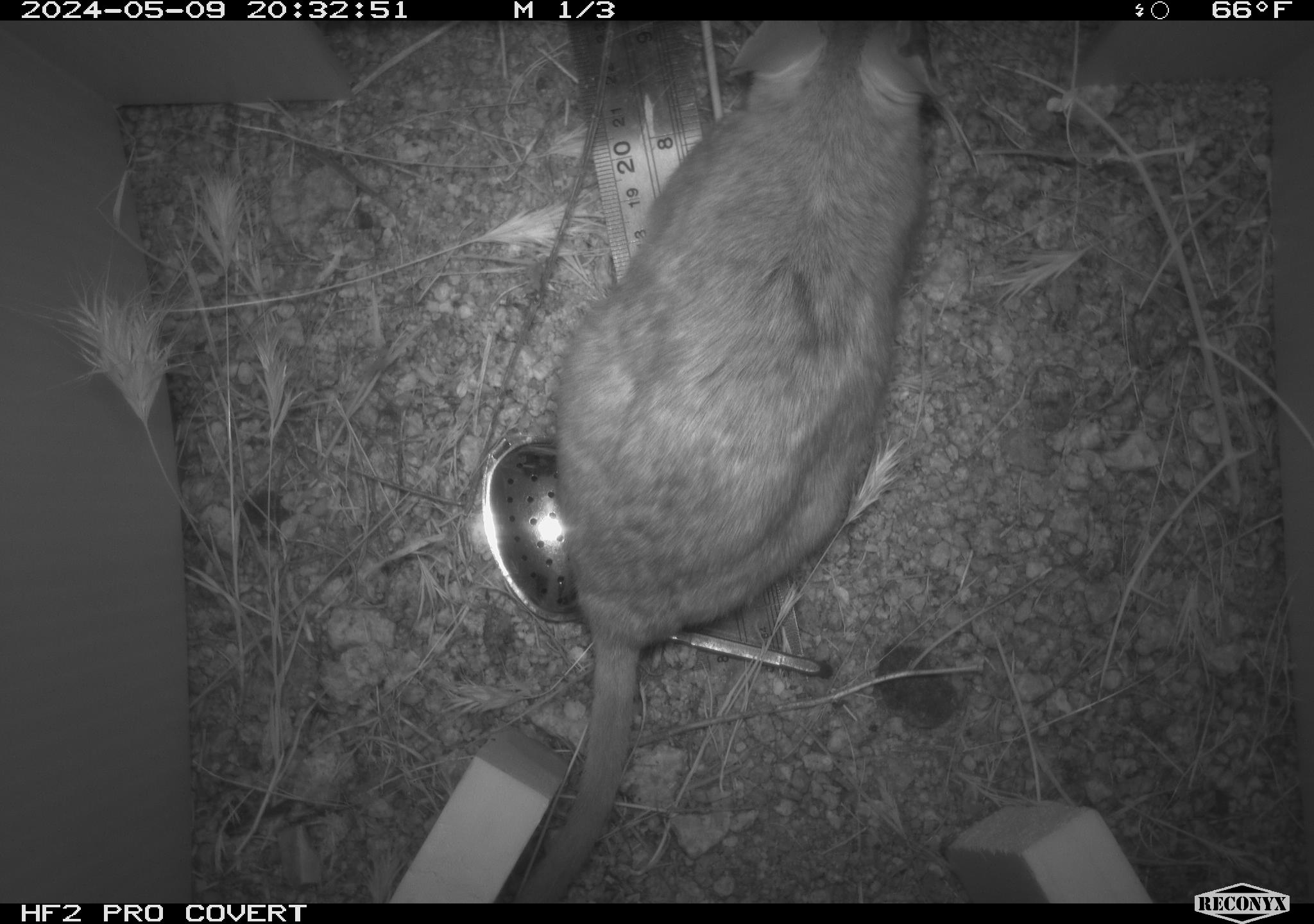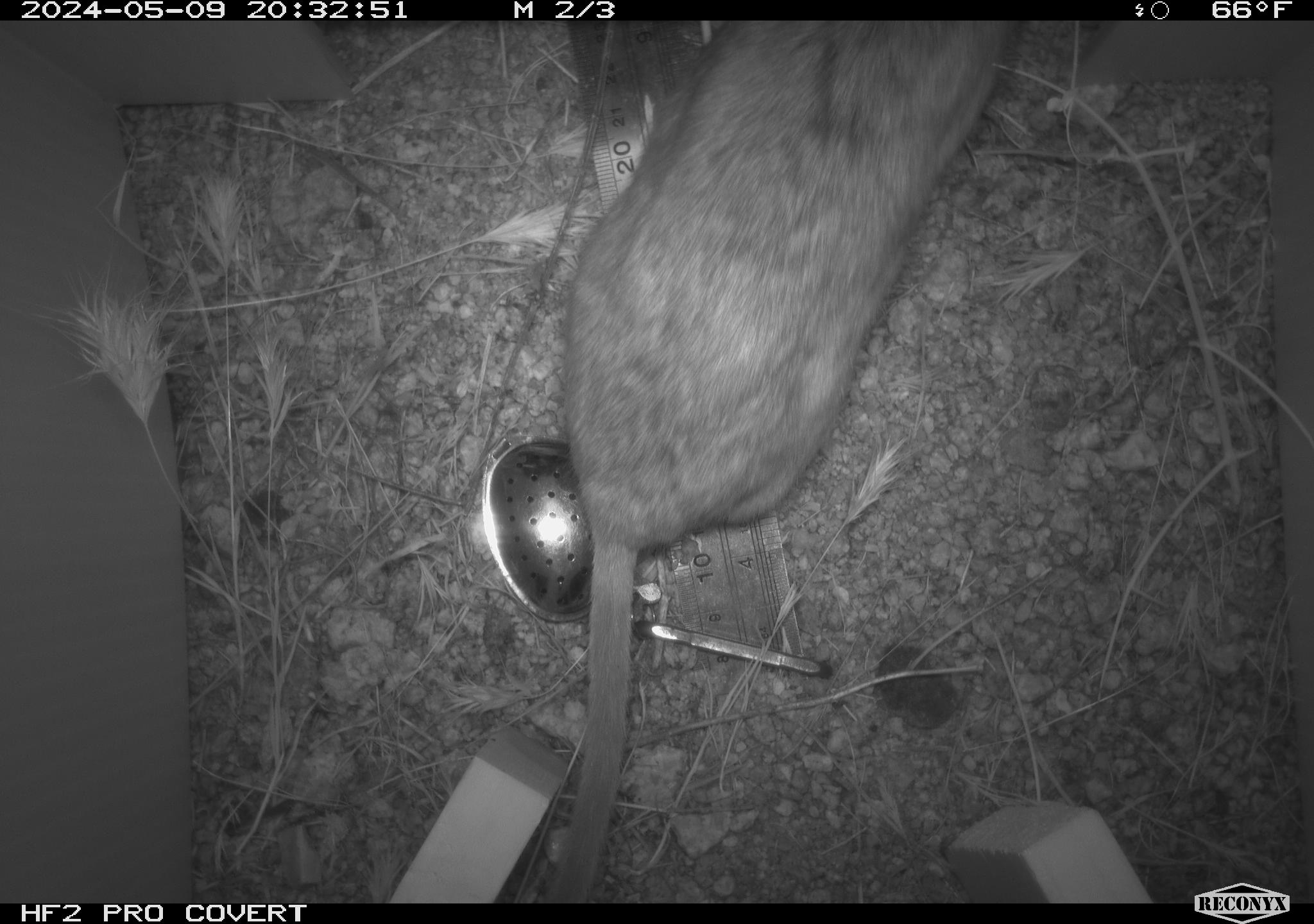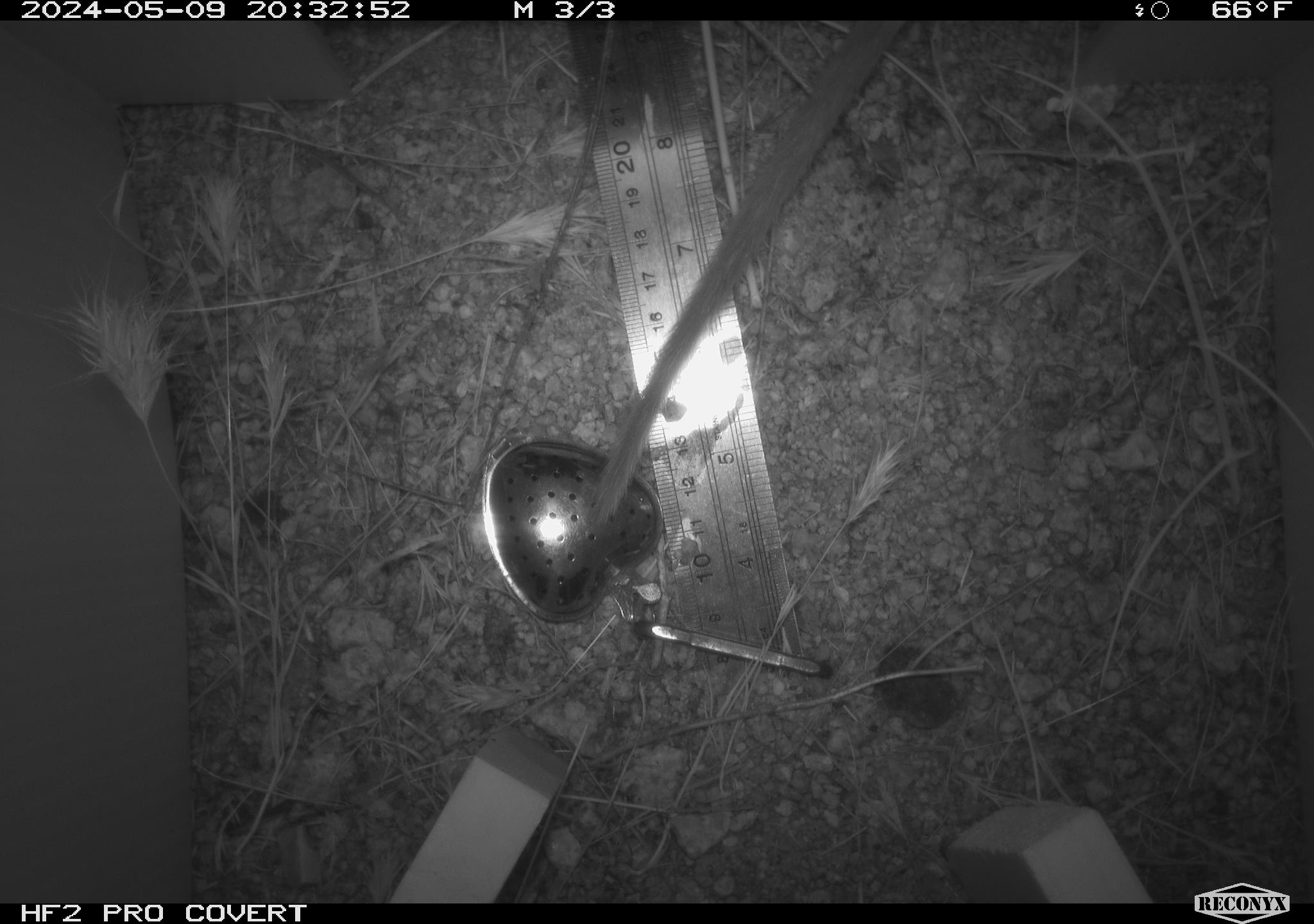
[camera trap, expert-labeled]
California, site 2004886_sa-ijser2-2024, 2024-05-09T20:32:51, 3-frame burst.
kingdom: Animalia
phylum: Chordata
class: Mammalia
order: Rodentia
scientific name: Rodentia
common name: woodrat or rat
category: woodrat or rat species